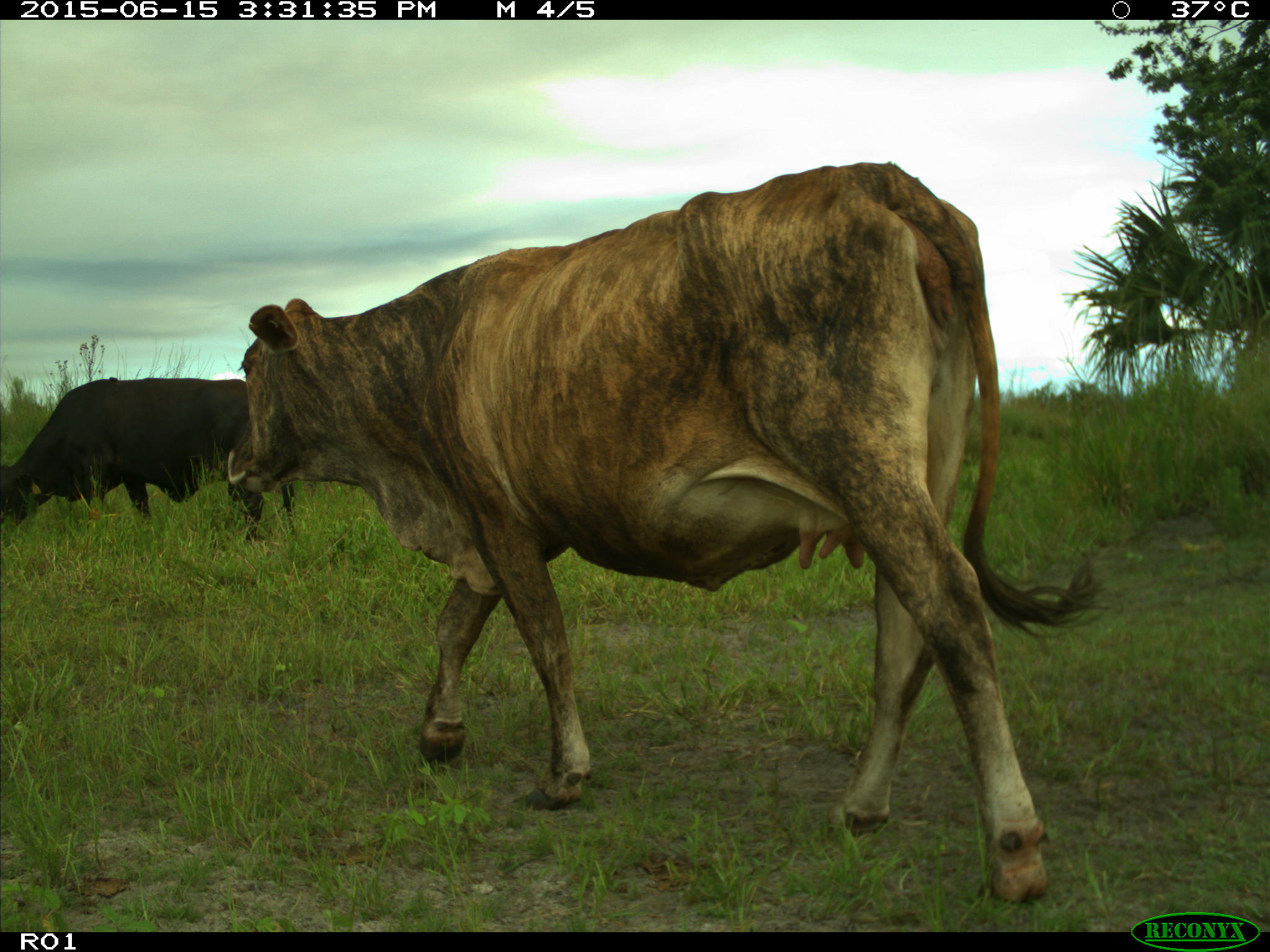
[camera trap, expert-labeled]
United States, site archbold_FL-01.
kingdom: Animalia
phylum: Chordata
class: Mammalia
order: Artiodactyla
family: Bovidae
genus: Bos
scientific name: Bos taurus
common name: domestic cow